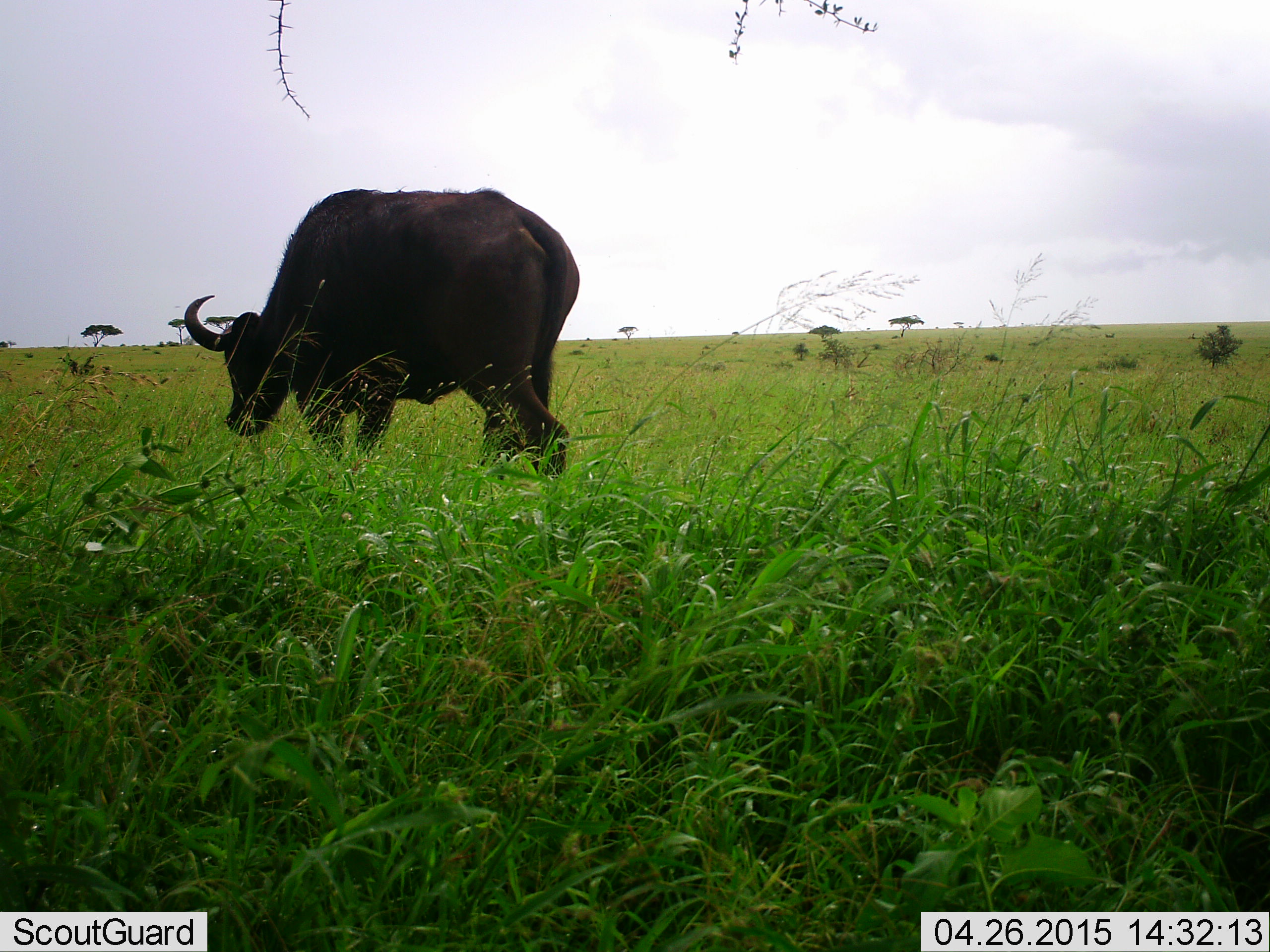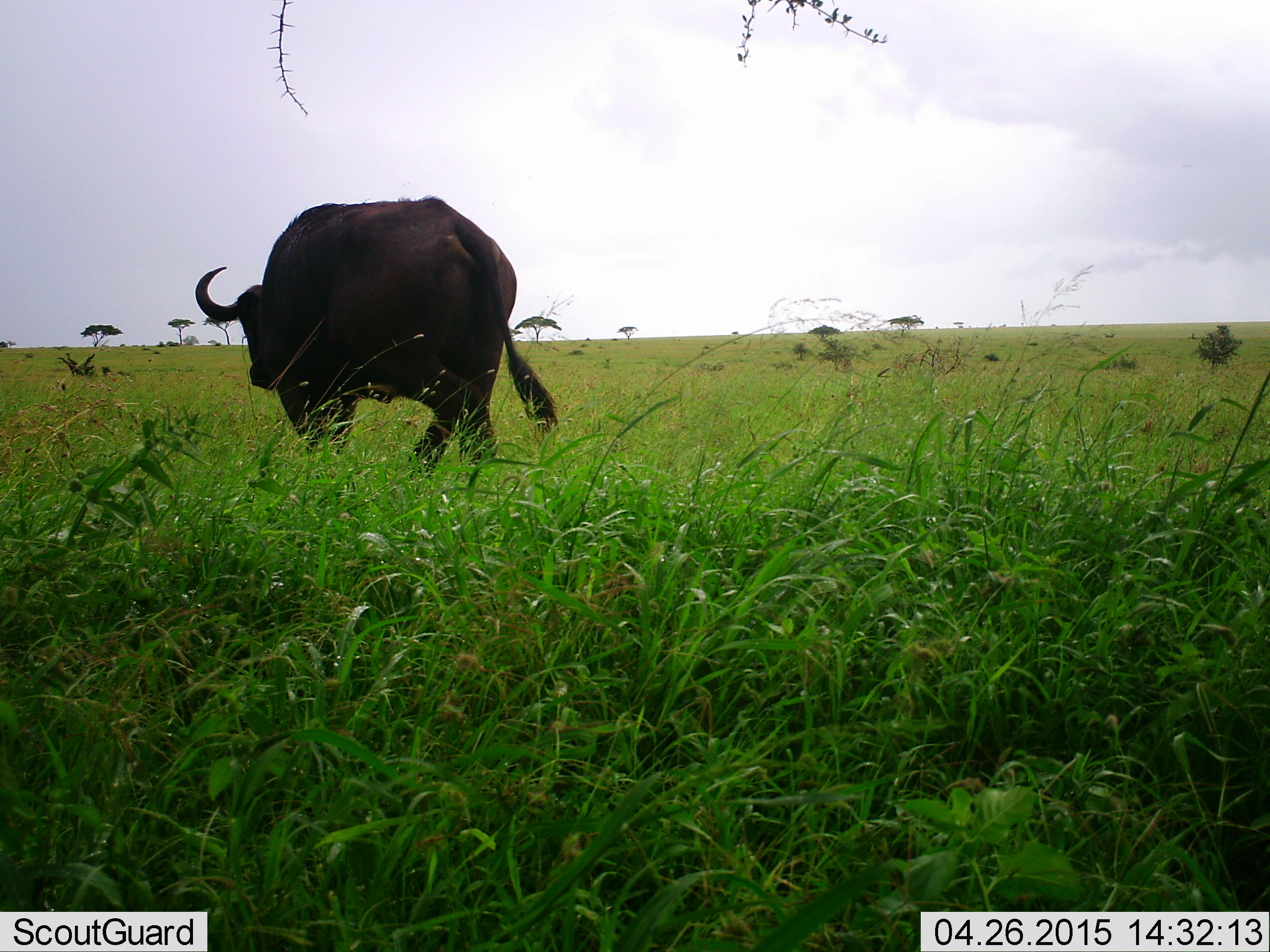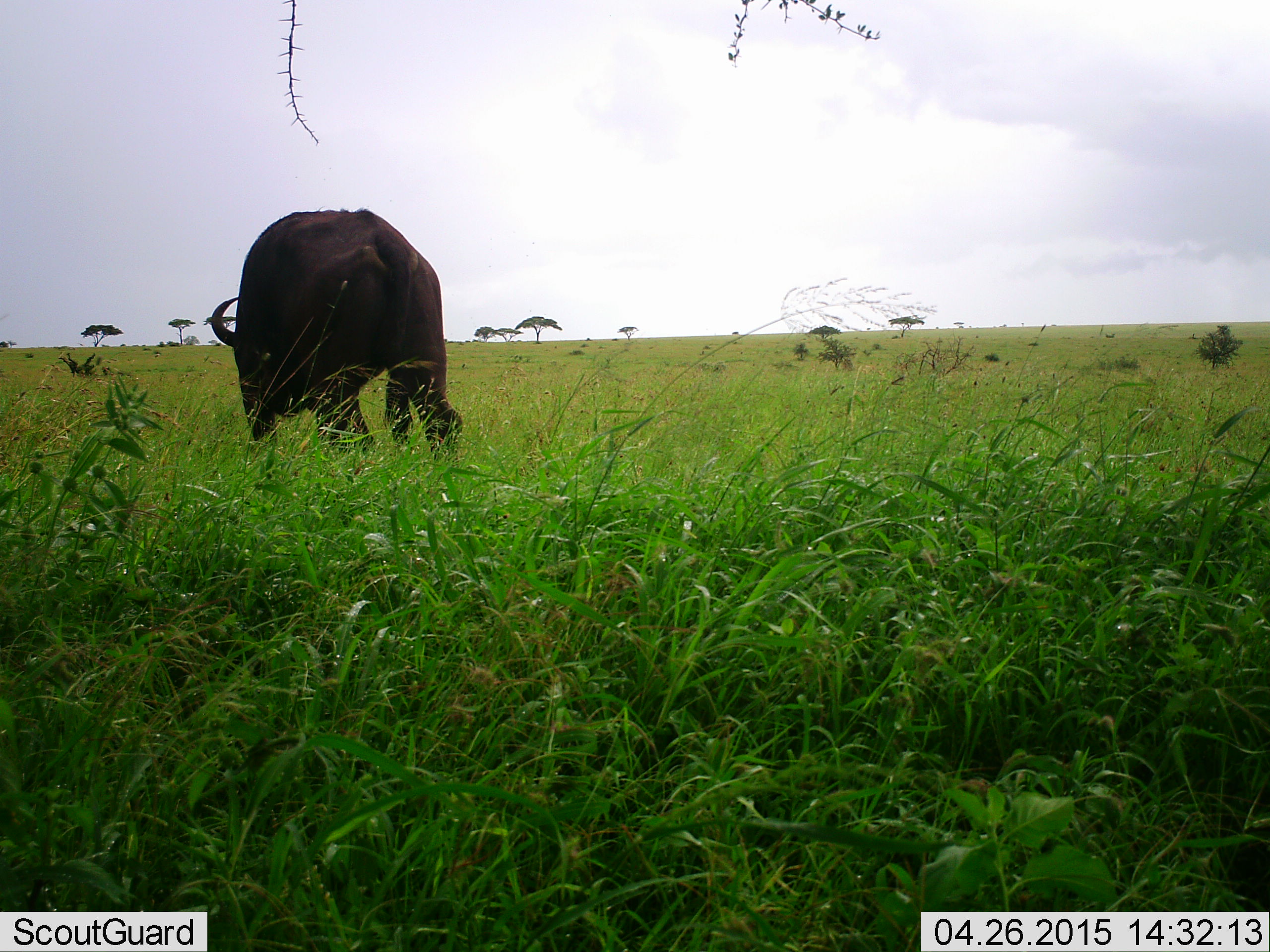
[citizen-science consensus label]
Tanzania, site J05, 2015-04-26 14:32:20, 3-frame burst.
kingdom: Animalia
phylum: Chordata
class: Mammalia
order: Artiodactyla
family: Bovidae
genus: Syncerus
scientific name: Syncerus caffer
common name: cape buffalo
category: buffalo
Buffalo (cape buffalo) (Syncerus caffer), count 1. Behavior (volunteer vote fractions): standing 20%, resting 0%, moving 80%, interacting 0%. Young present (vote fraction): 0%. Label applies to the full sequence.